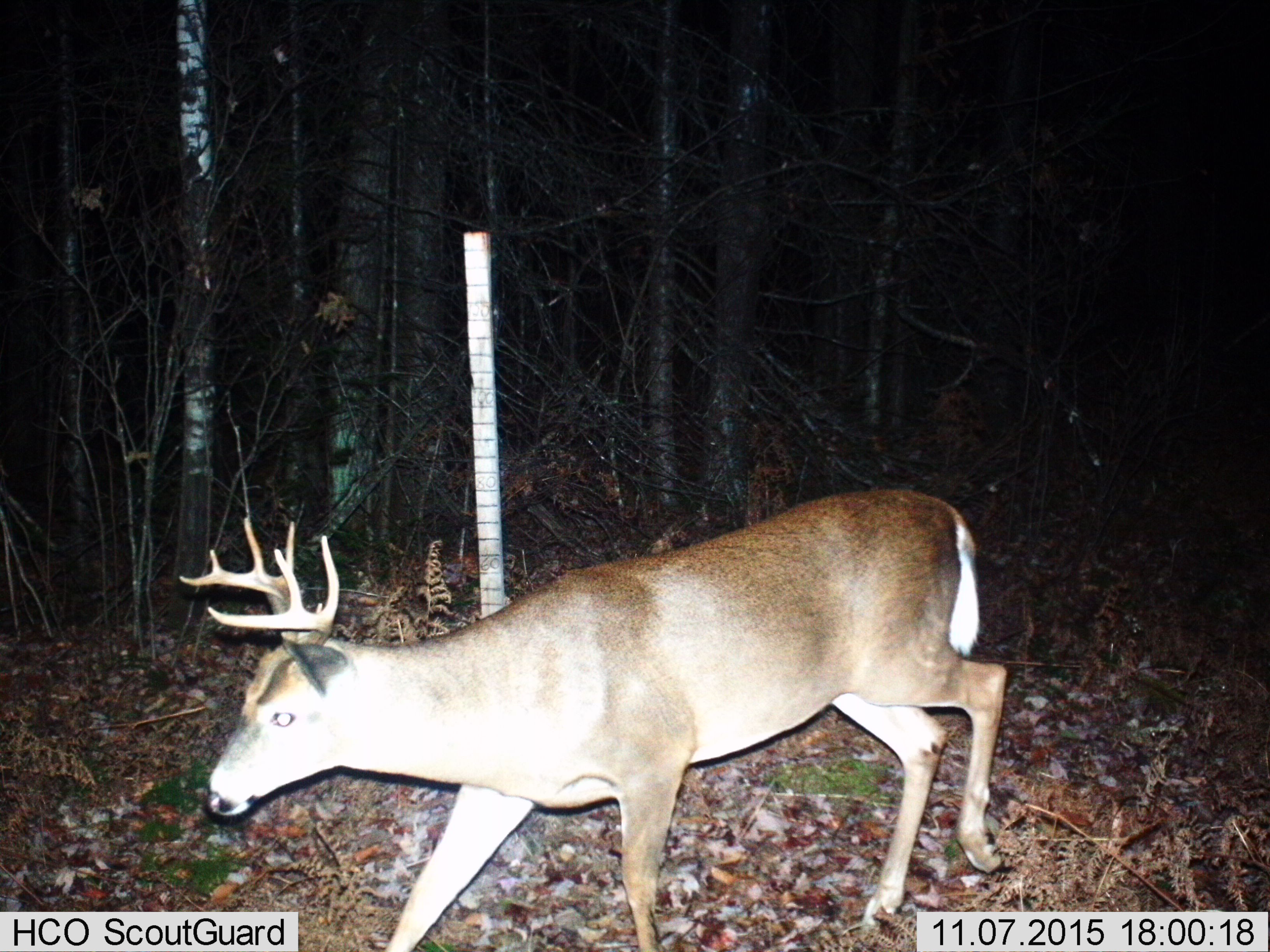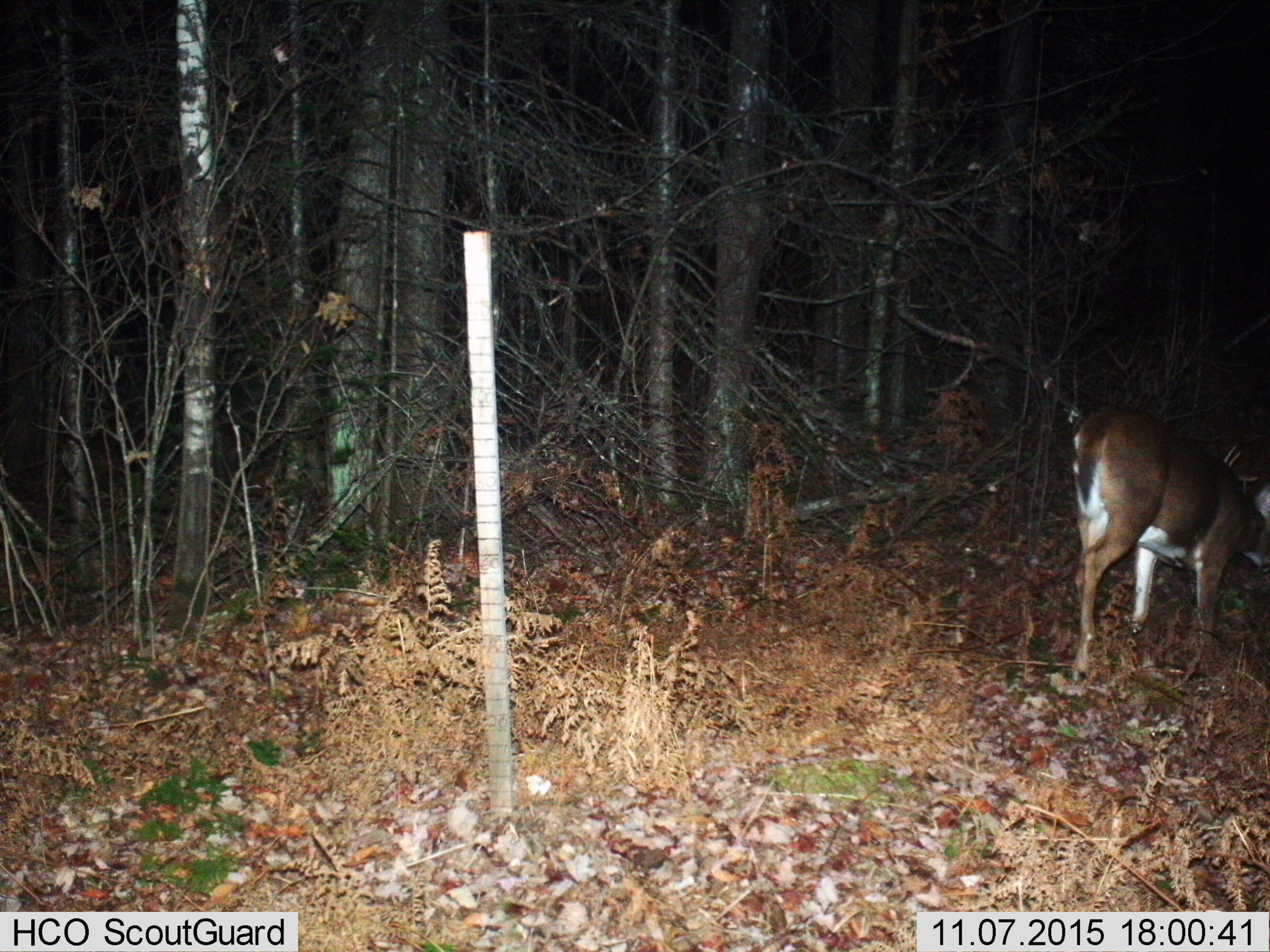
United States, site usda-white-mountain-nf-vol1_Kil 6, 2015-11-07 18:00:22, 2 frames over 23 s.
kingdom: Animalia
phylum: Chordata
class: Mammalia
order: Artiodactyla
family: Cervidae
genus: Odocoileus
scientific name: Odocoileus virginianus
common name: white-tailed deer